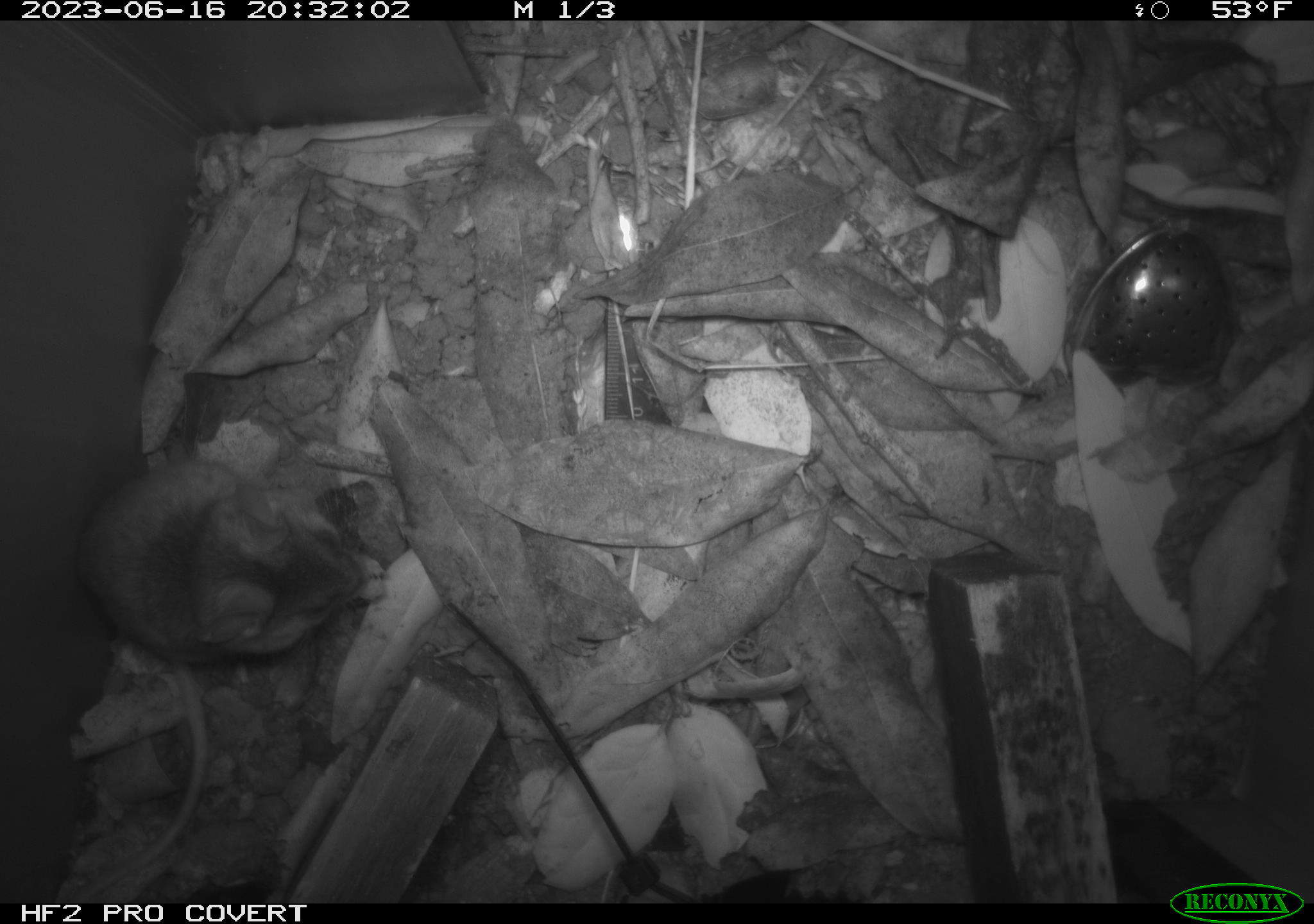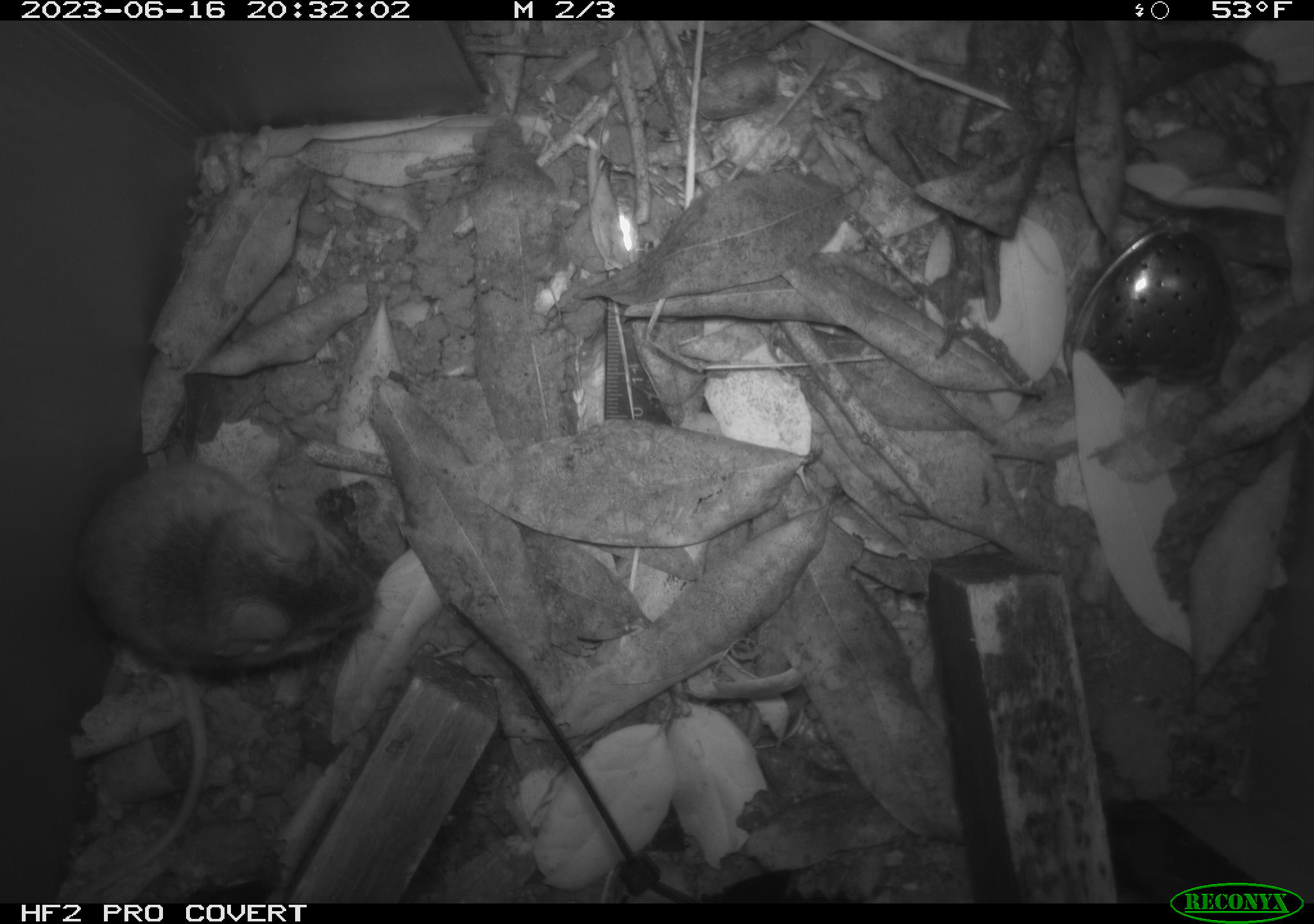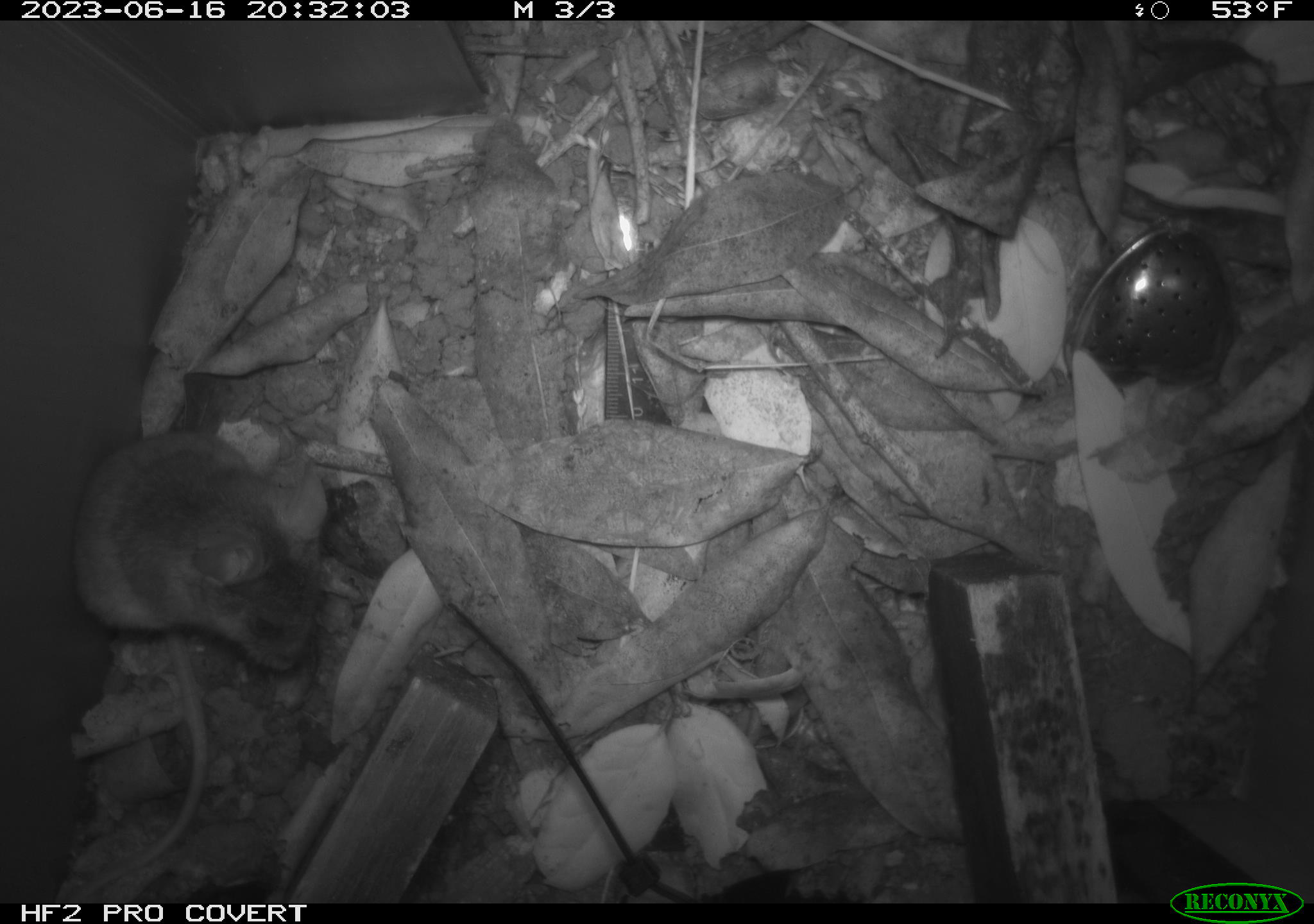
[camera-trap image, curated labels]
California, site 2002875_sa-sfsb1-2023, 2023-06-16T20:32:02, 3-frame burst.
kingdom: Animalia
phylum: Chordata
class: Mammalia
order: Rodentia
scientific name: Rodentia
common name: mouse species